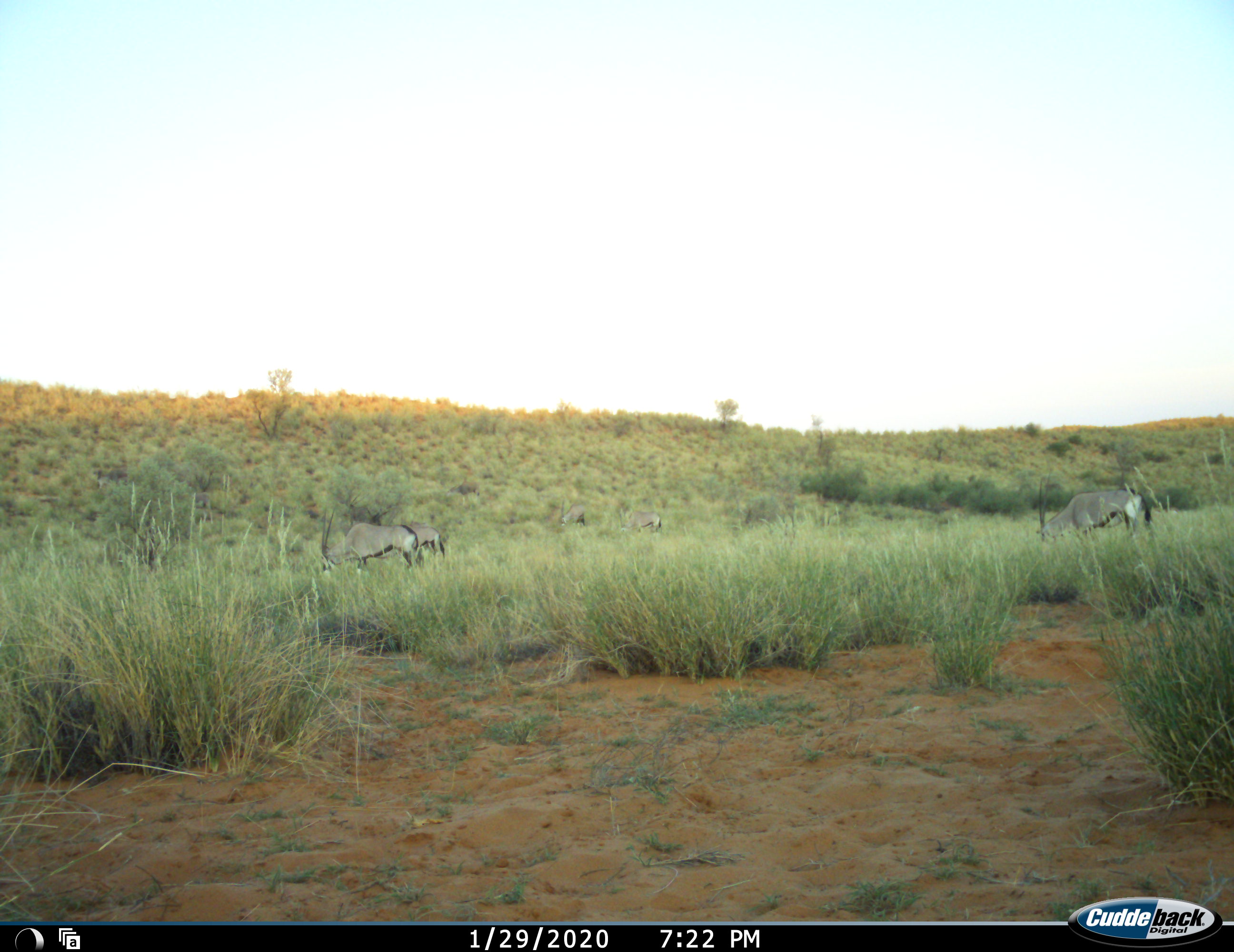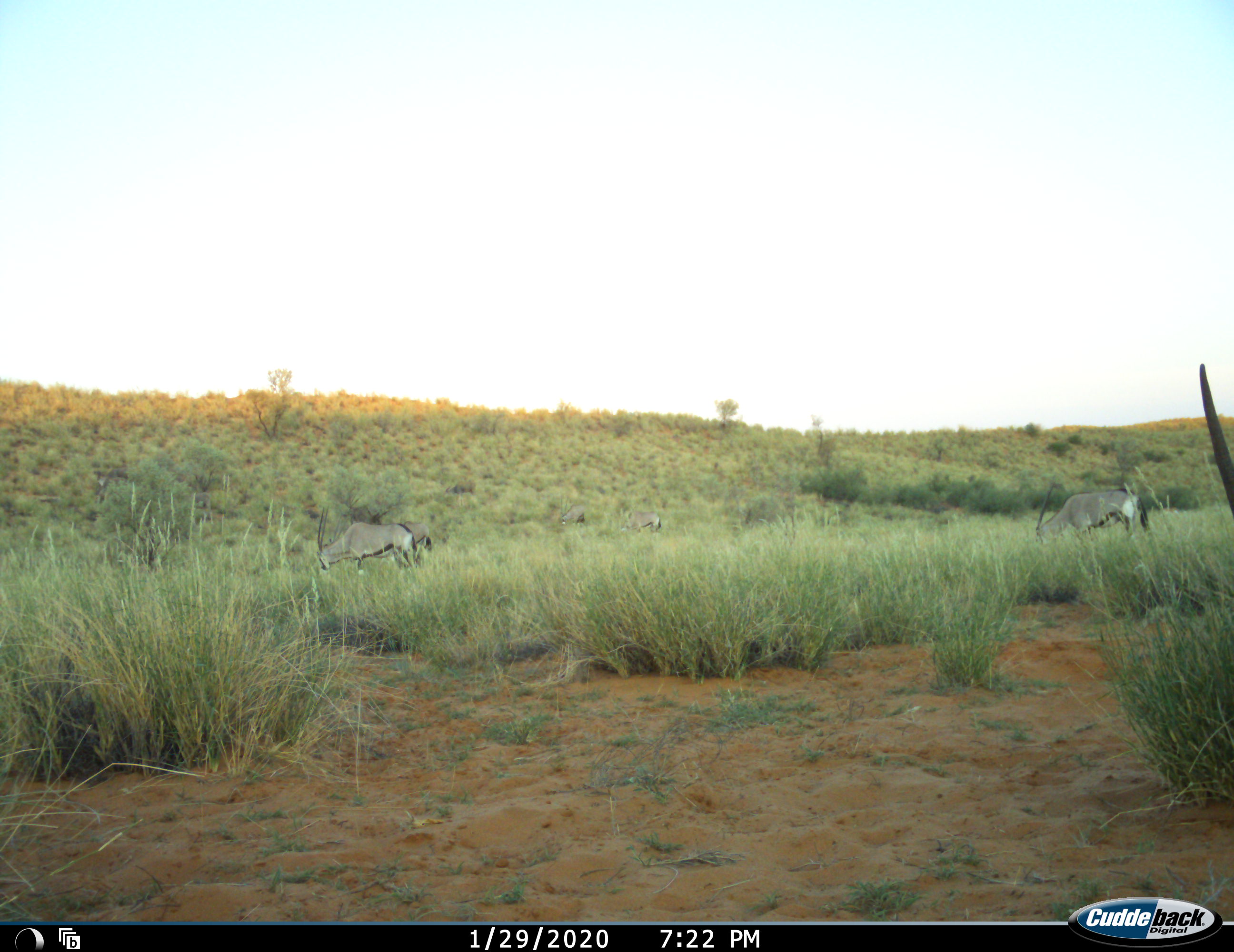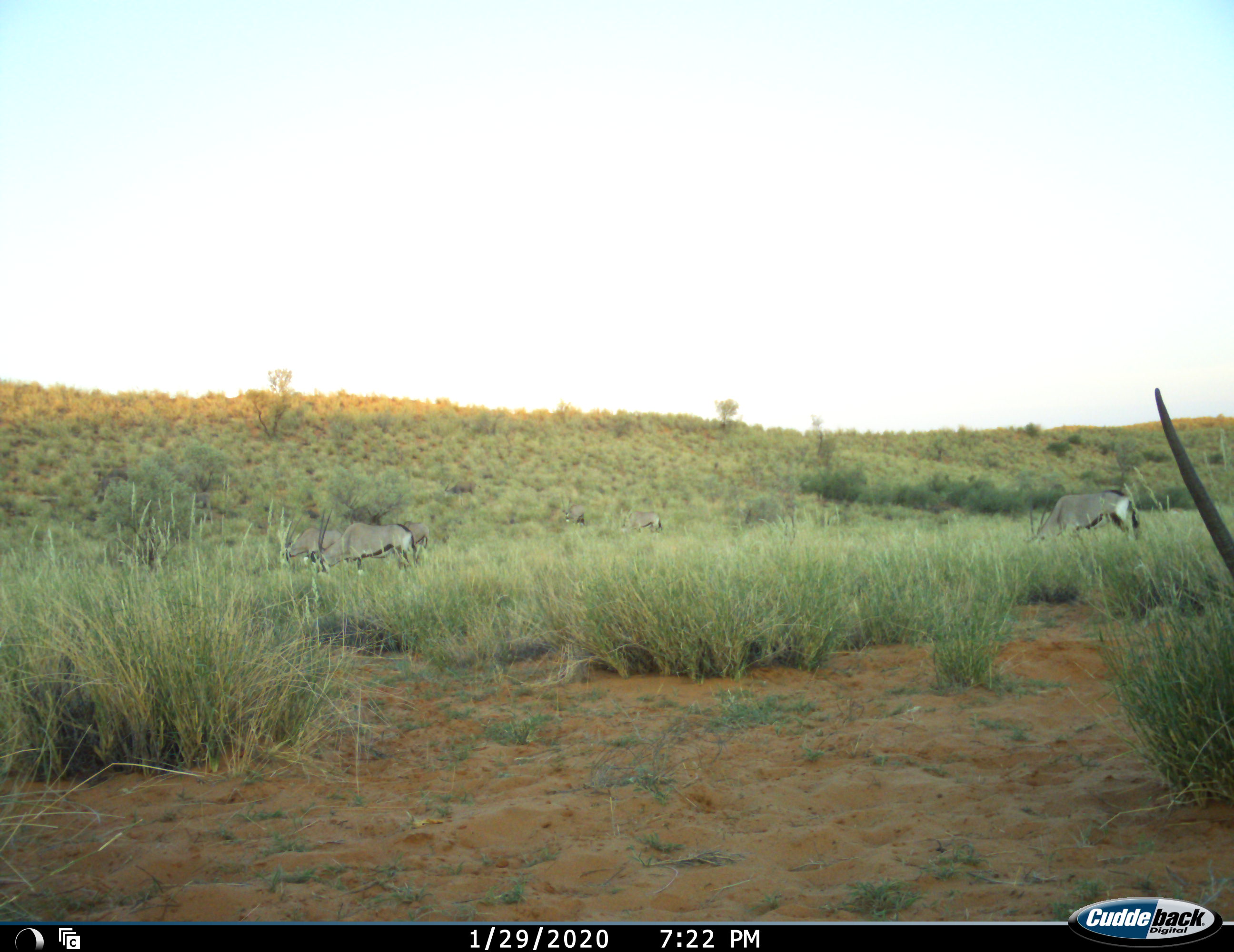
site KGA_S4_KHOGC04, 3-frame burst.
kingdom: Animalia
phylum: Chordata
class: Mammalia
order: Artiodactyla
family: Bovidae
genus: Oryx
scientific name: Oryx gazella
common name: gemsbok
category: oryx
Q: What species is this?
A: Oryx (gemsbok) (Oryx gazella).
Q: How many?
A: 7.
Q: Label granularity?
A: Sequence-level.